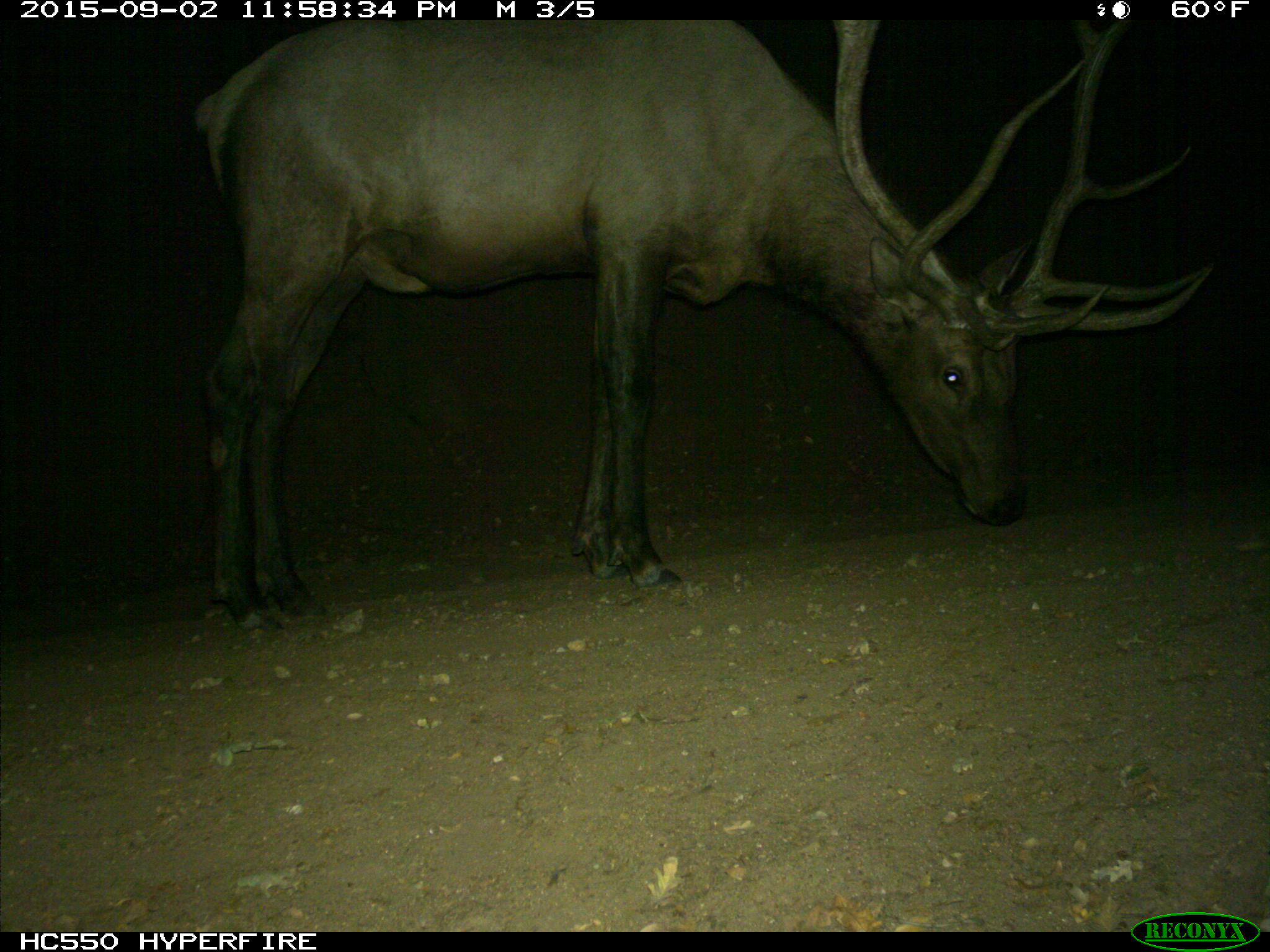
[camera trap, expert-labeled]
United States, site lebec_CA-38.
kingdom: Animalia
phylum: Chordata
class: Mammalia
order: Artiodactyla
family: Cervidae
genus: Cervus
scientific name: Cervus canadensis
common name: elk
Cervus canadensis (elk).